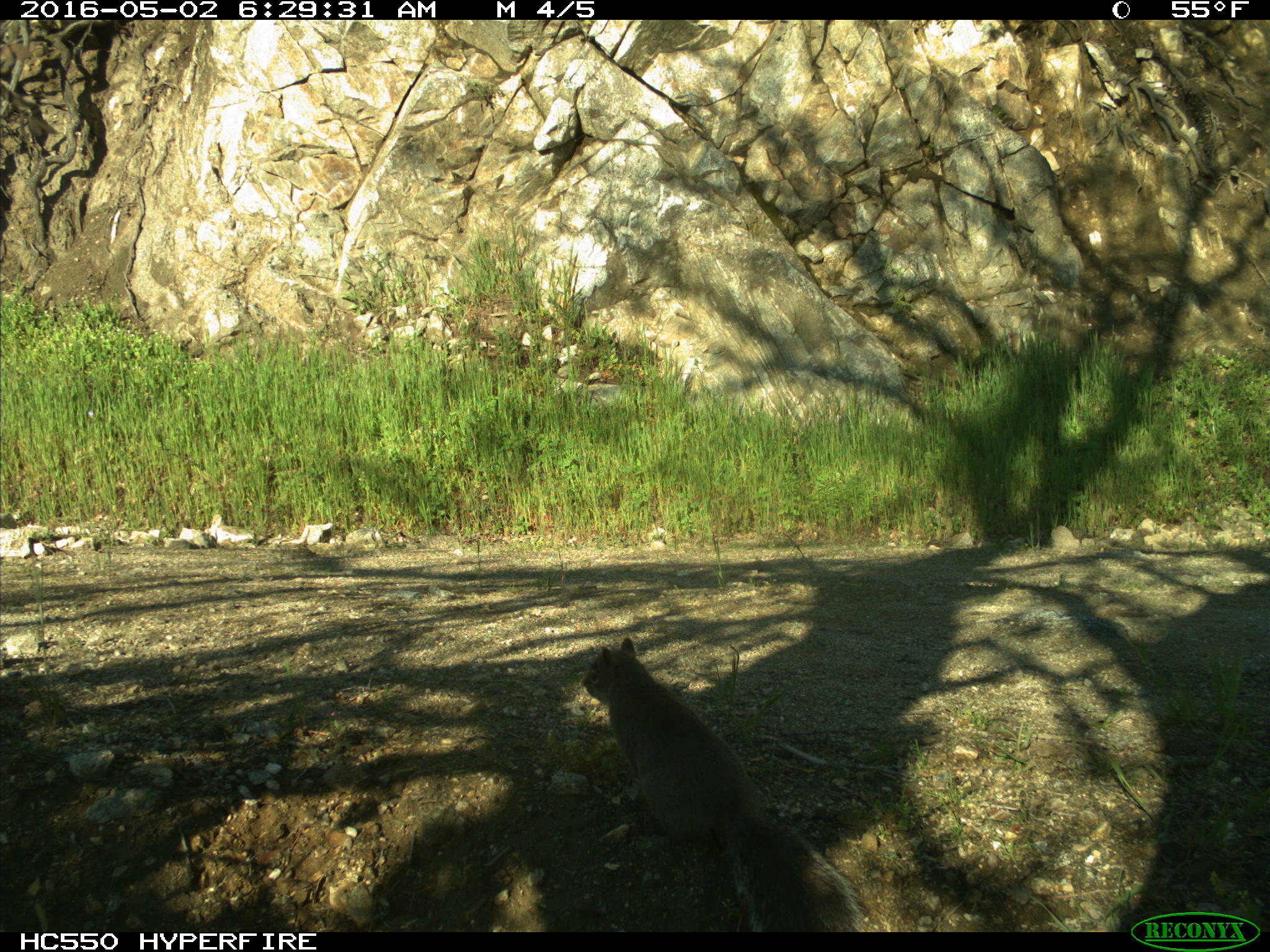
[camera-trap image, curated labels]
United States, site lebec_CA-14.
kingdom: Animalia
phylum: Chordata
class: Mammalia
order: Rodentia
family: Sciuridae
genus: Sciurus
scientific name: Sciurus carolinensis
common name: eastern gray squirrel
Sciurus carolinensis (eastern gray squirrel).